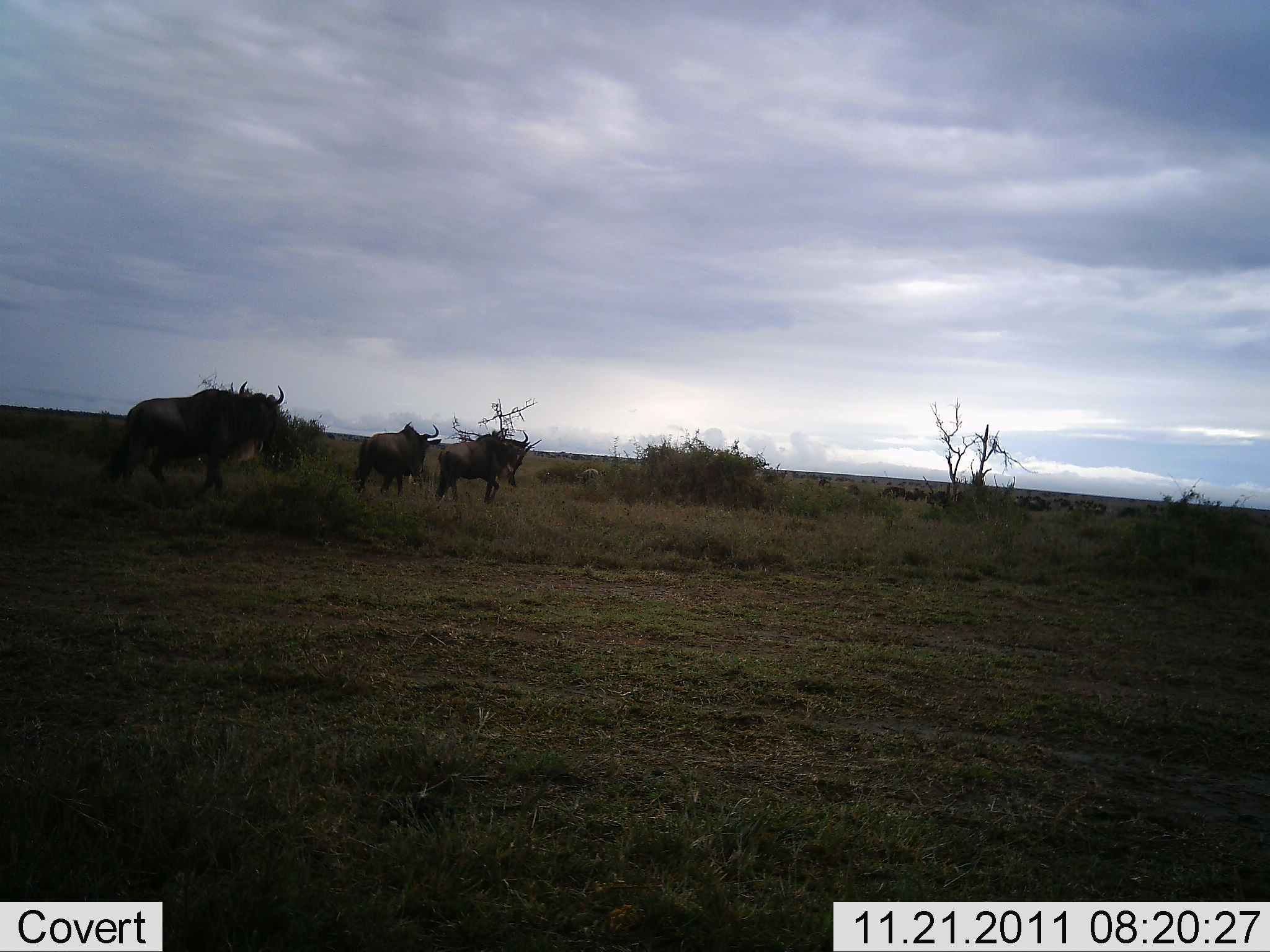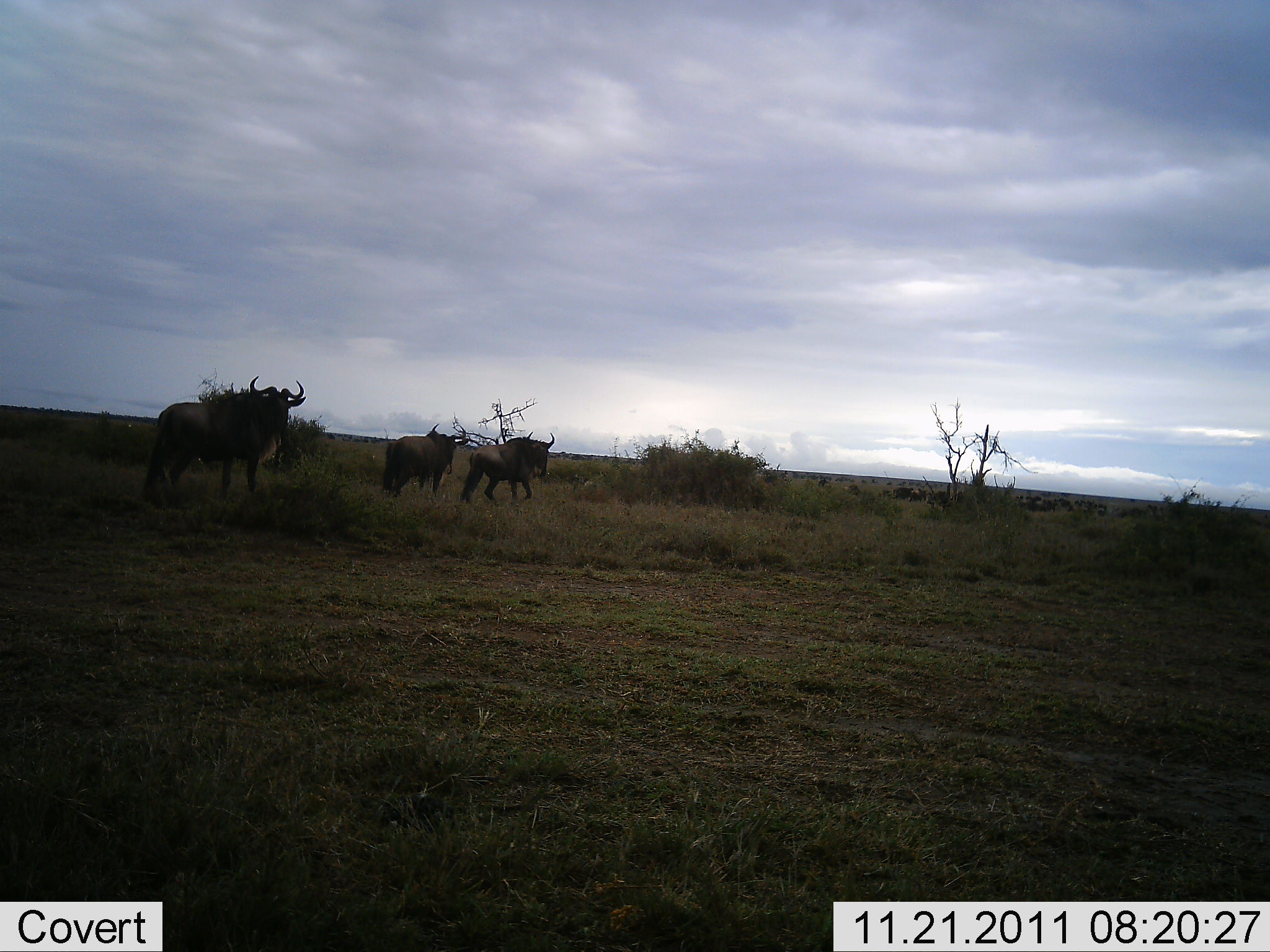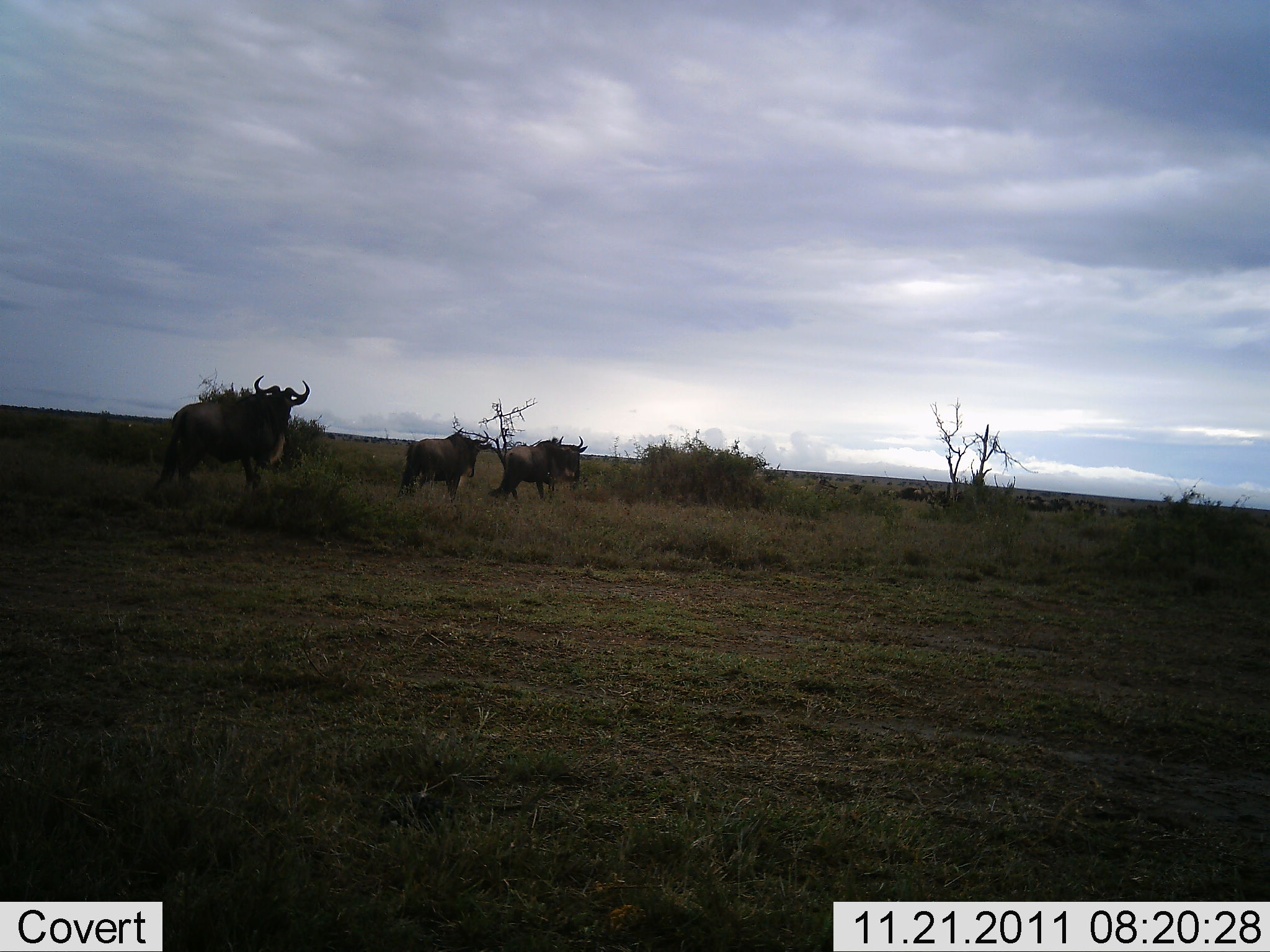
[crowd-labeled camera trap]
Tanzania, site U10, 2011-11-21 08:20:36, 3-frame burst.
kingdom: Animalia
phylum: Chordata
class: Mammalia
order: Artiodactyla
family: Bovidae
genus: Connochaetes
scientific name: Connochaetes taurinus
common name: blue wildebeest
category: wildebeest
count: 11-50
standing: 17%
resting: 0%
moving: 100%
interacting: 8%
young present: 0%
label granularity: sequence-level